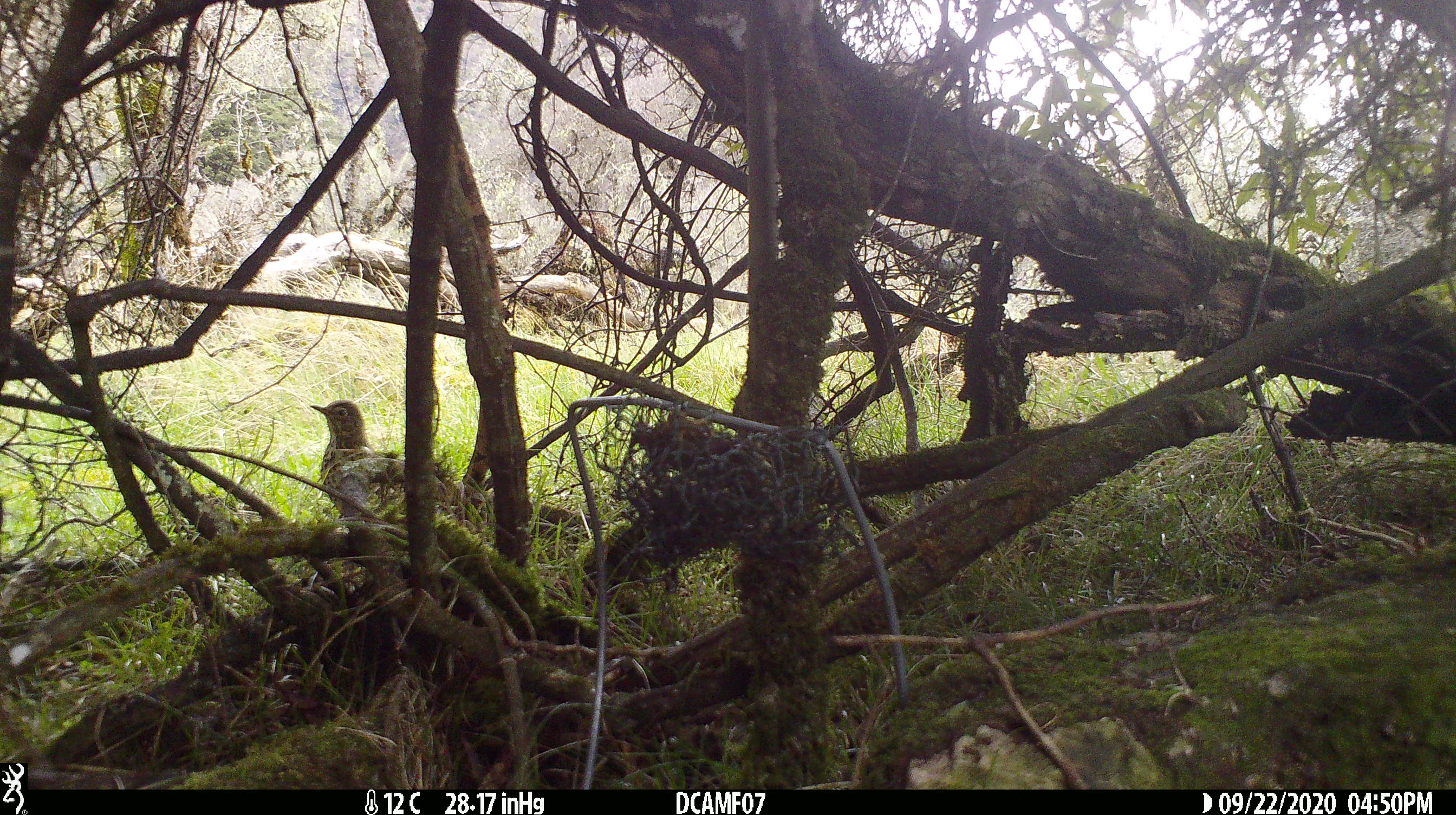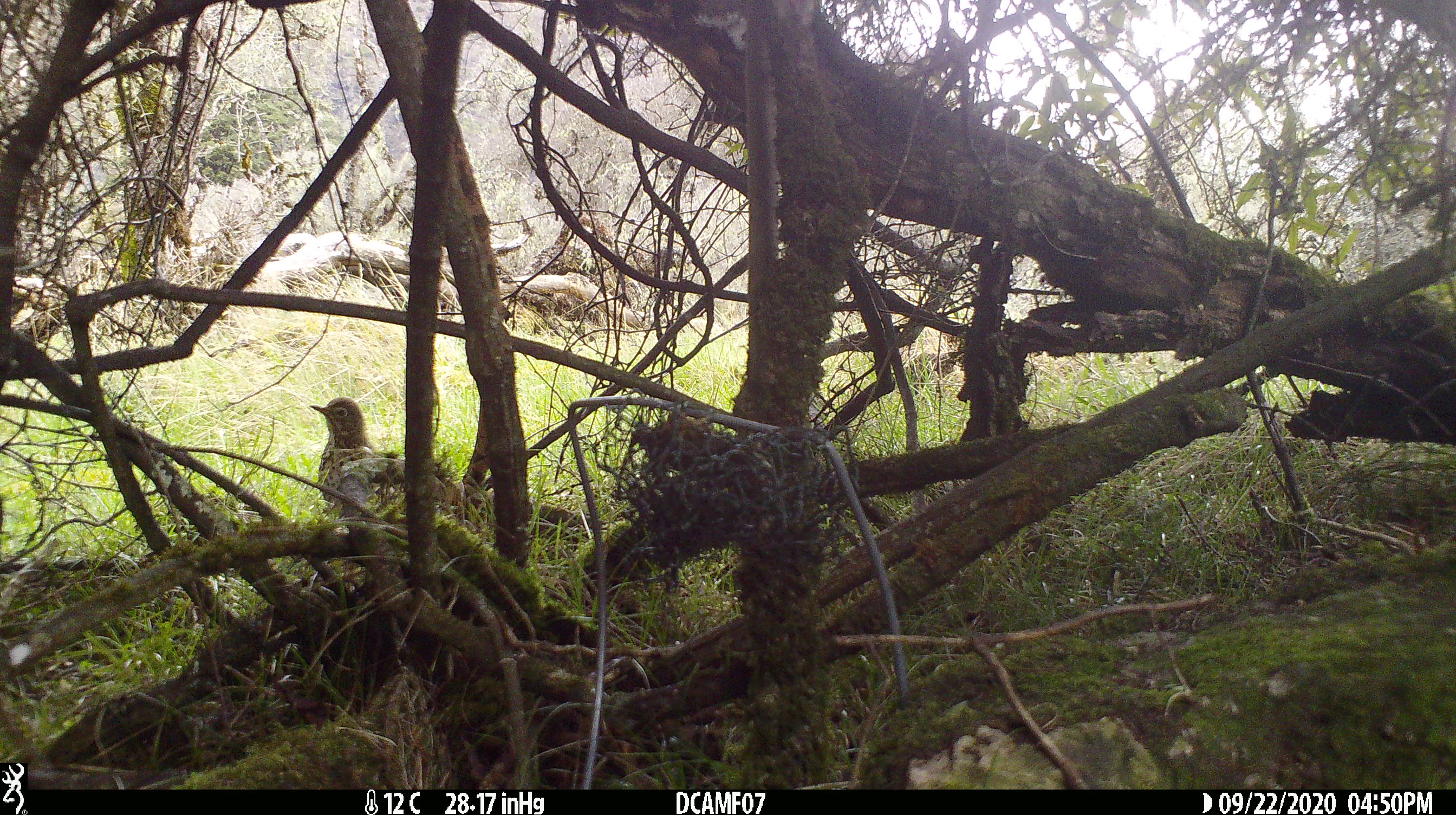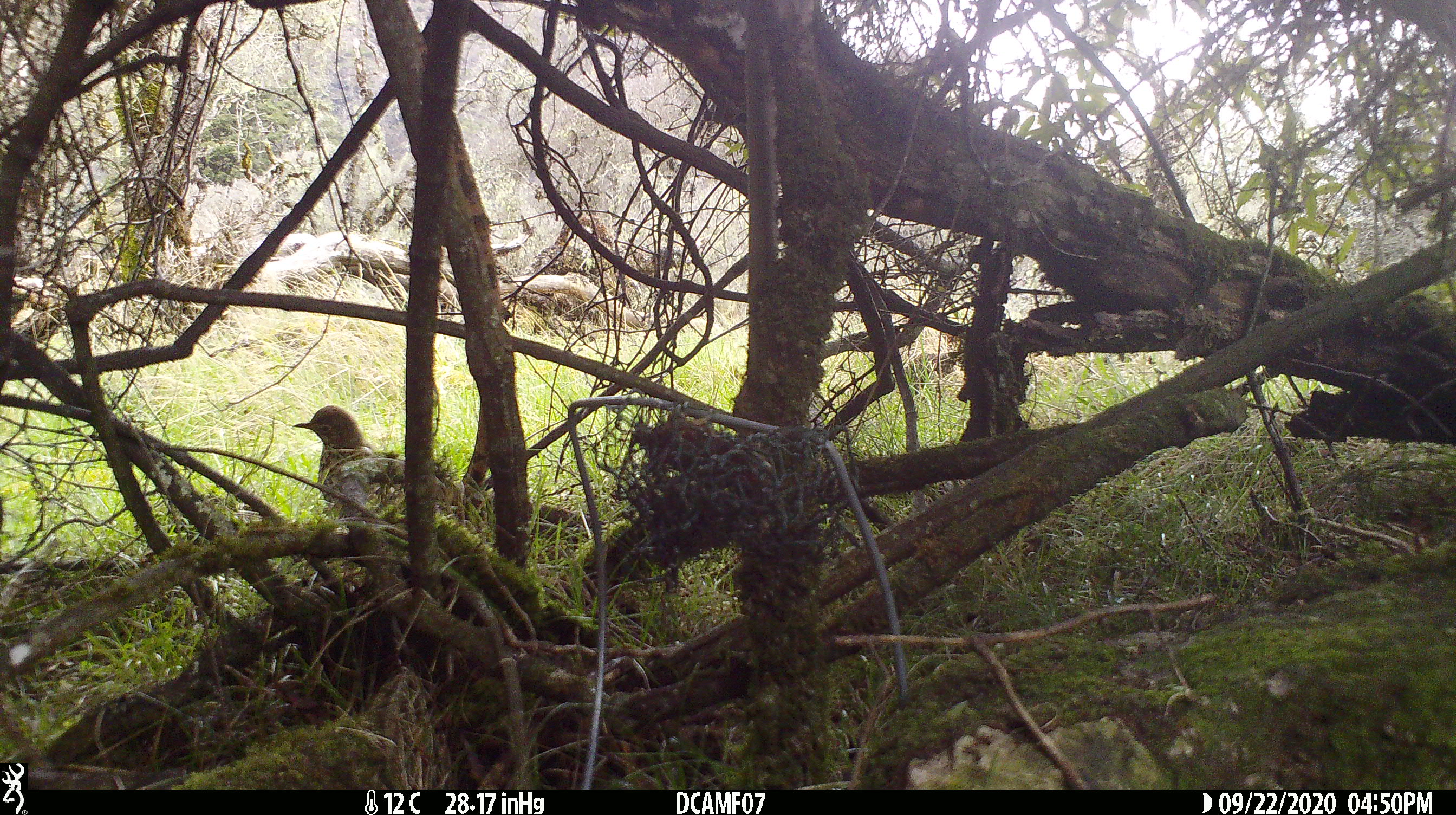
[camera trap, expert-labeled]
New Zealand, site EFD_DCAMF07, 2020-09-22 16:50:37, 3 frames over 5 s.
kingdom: Animalia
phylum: Chordata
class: Aves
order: Passeriformes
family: Turdidae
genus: Turdus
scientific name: Turdus philomelos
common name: song thrush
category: thrush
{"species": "thrush (song thrush) (Turdus philomelos)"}